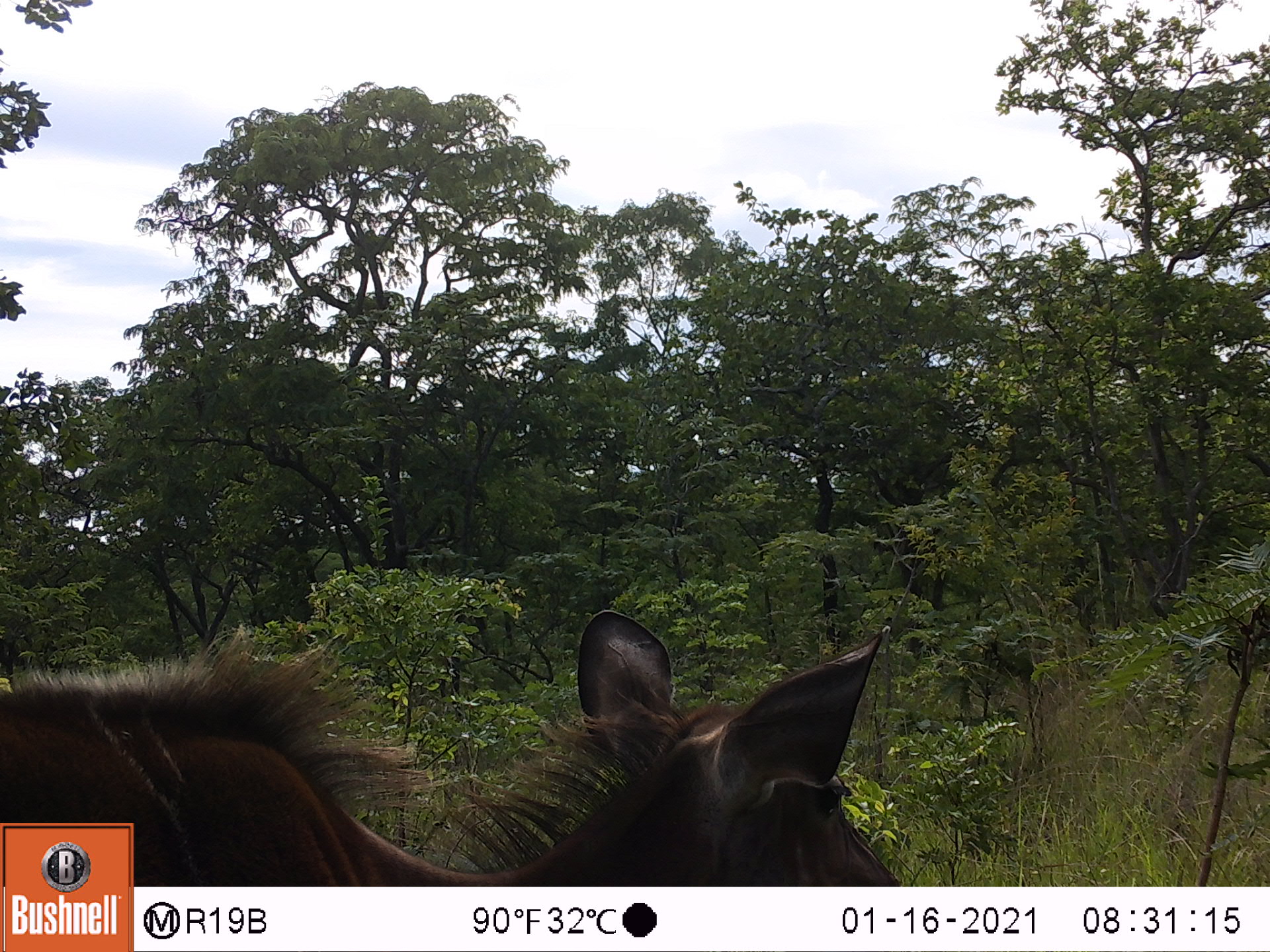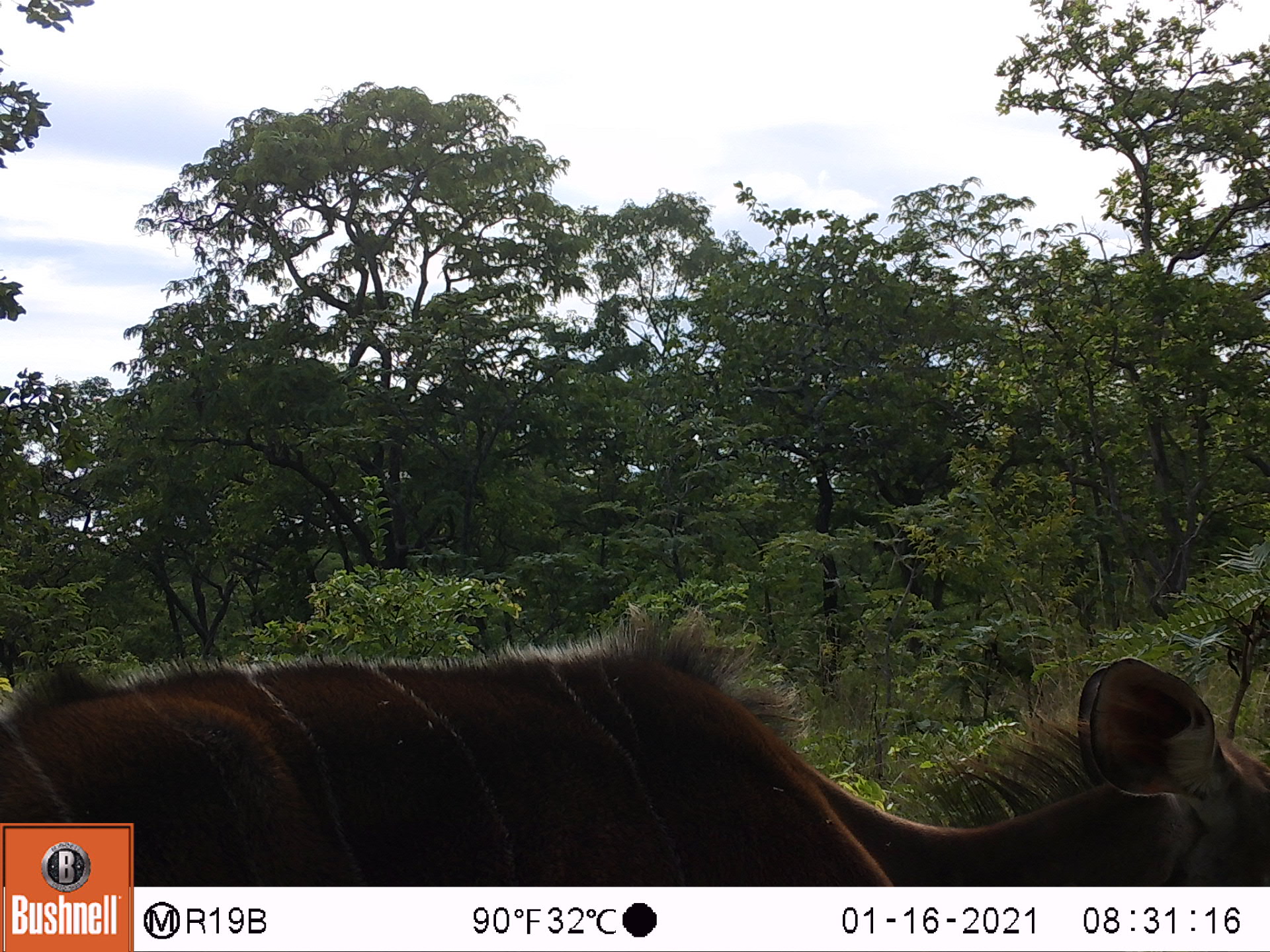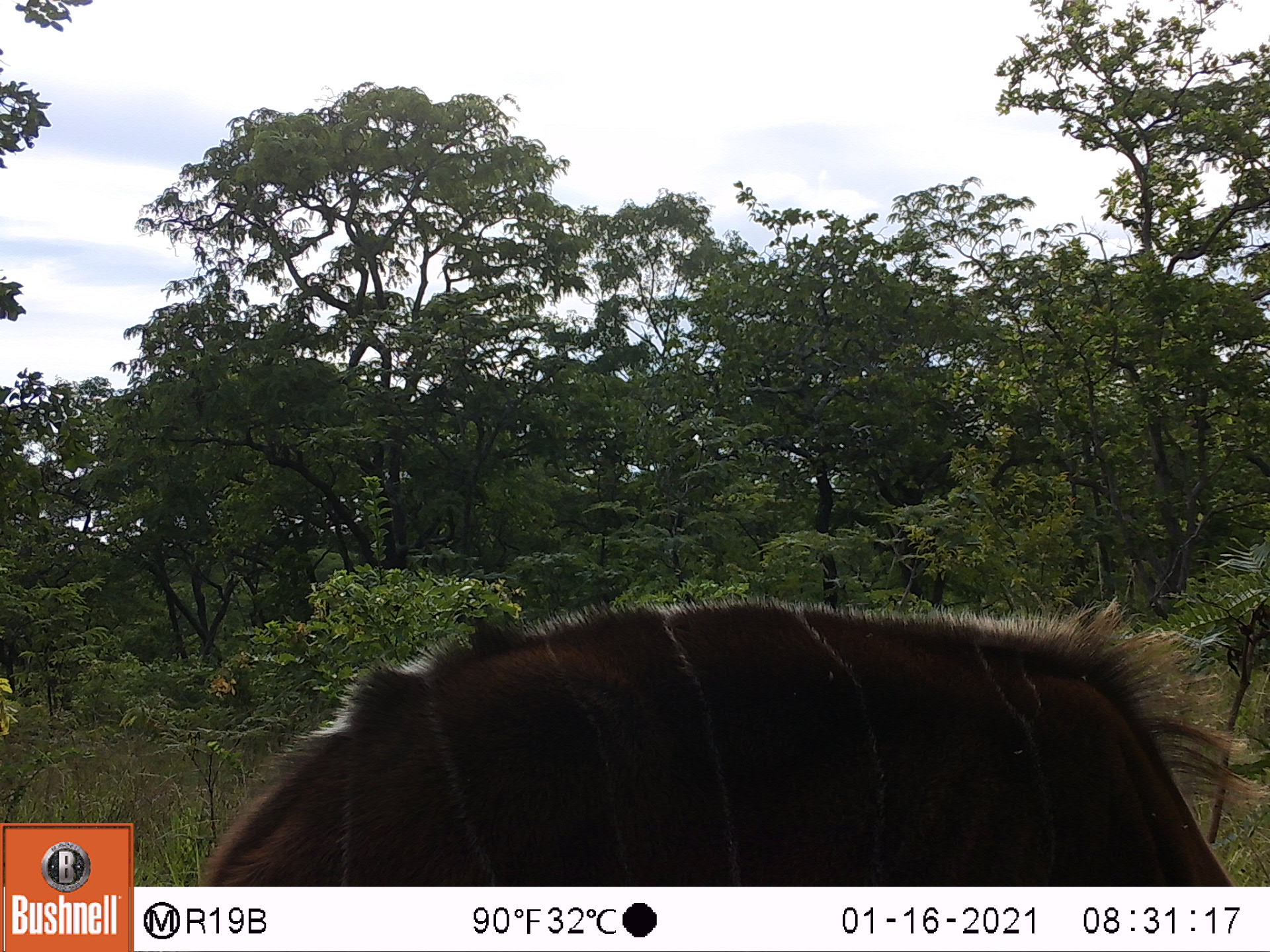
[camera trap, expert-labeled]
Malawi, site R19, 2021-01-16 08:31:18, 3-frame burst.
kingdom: Animalia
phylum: Chordata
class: Mammalia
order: Artiodactyla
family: Bovidae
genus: Tragelaphus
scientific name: Tragelaphus strepsiceros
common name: greater kudu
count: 1